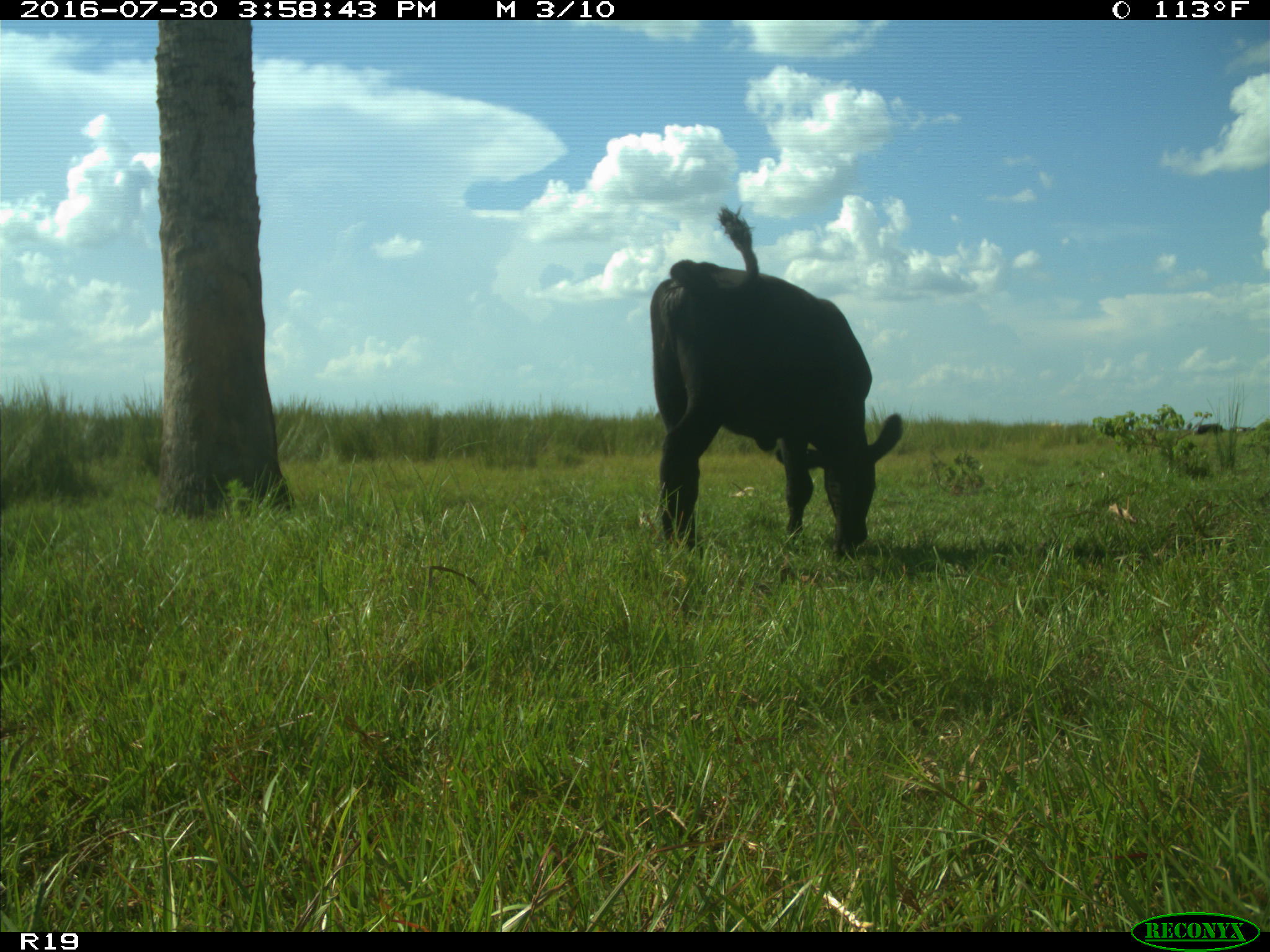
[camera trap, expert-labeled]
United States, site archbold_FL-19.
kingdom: Animalia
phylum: Chordata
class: Mammalia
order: Artiodactyla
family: Bovidae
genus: Bos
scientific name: Bos taurus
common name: domestic cow